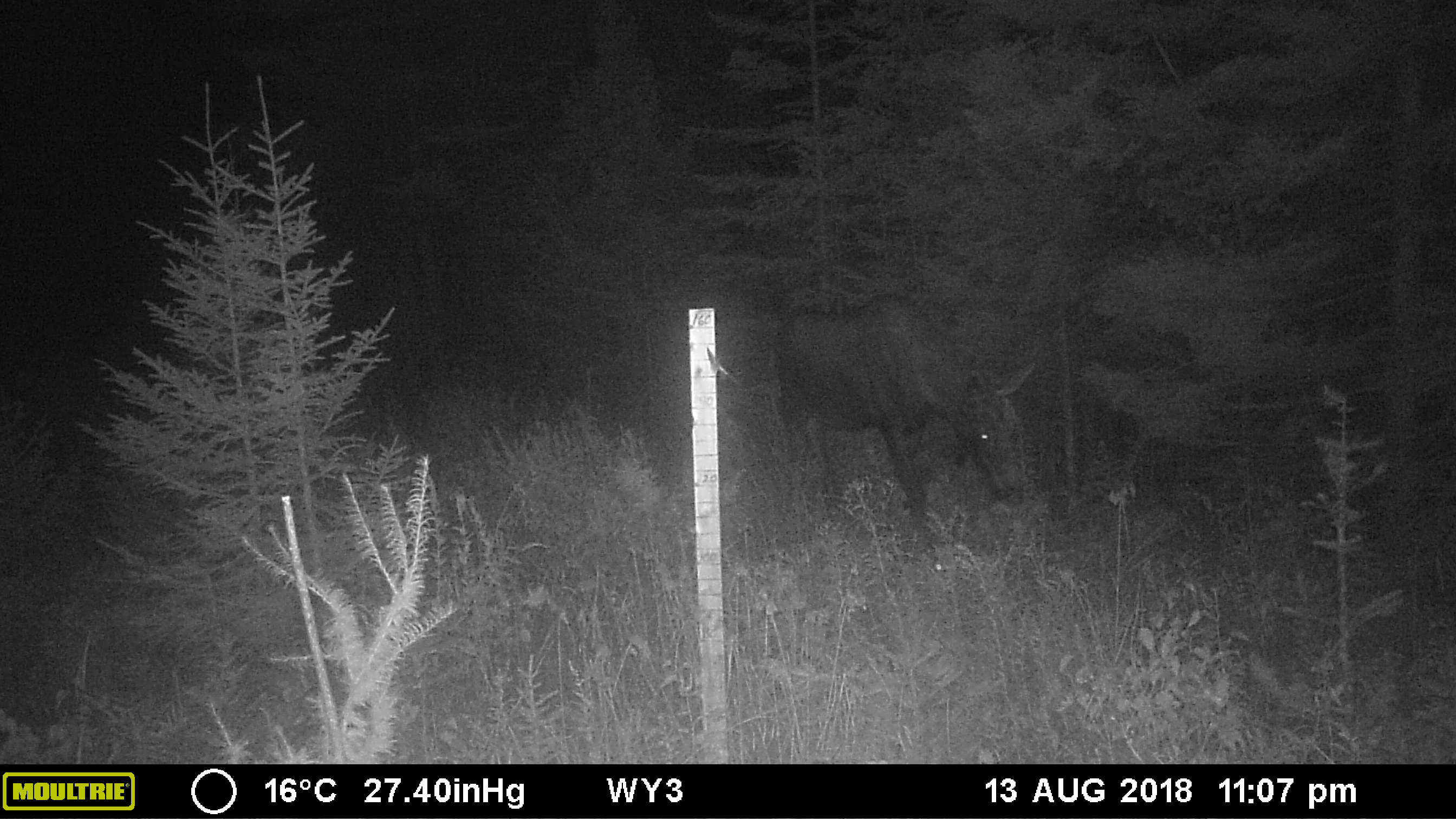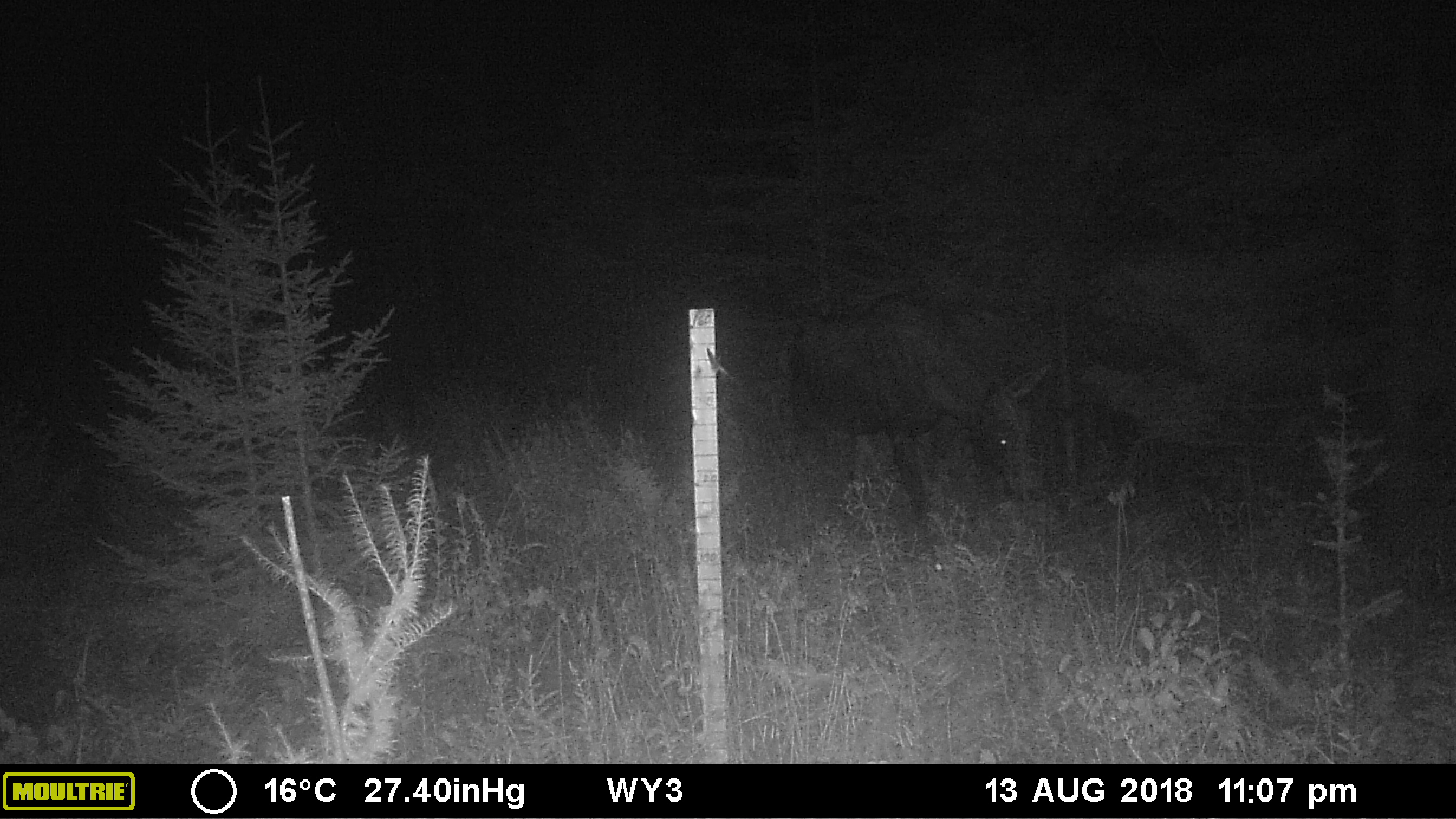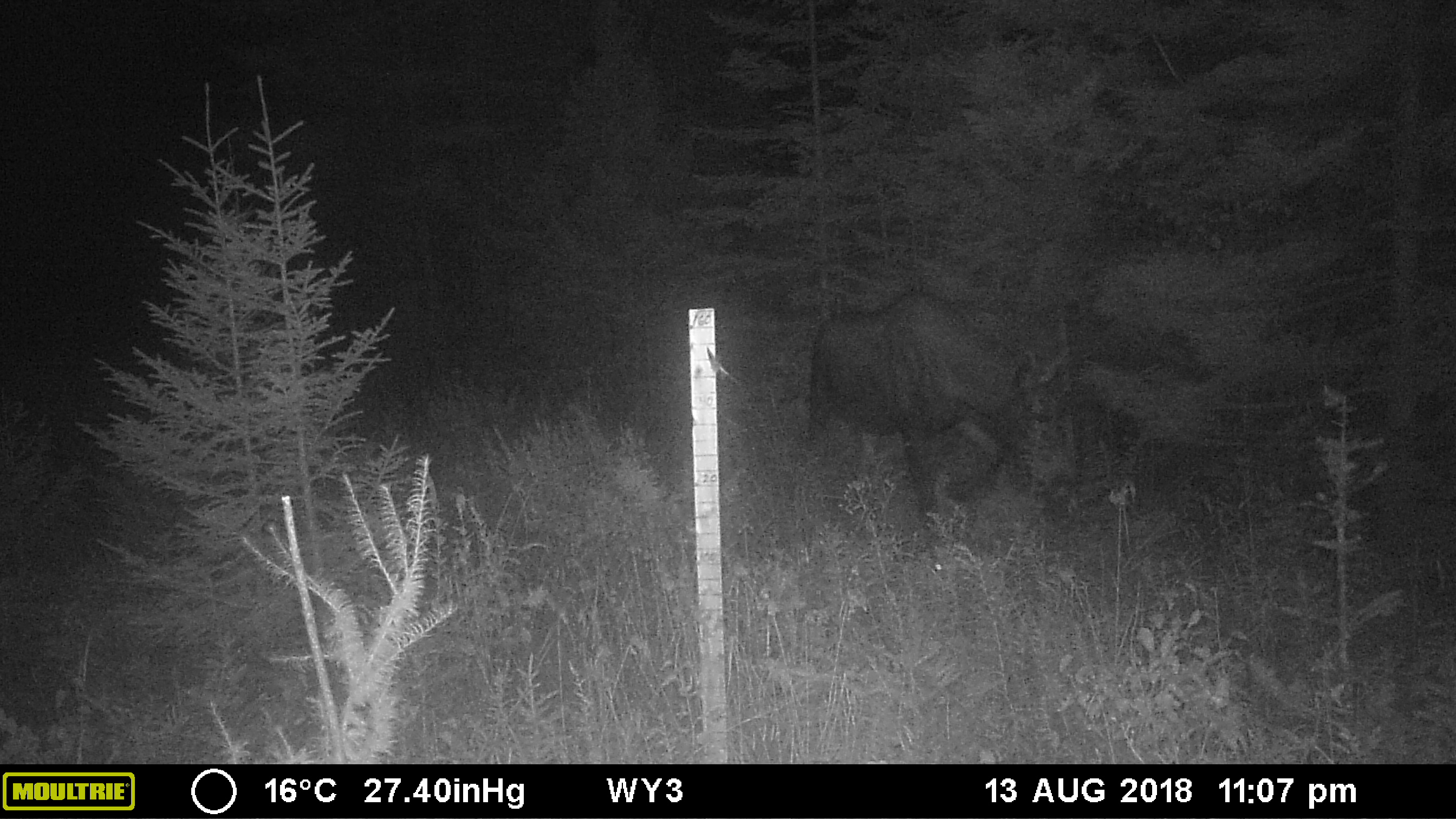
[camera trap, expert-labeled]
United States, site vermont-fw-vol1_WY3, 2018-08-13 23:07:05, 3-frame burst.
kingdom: Animalia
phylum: Chordata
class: Mammalia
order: Artiodactyla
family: Cervidae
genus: Alces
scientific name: Alces alces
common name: moose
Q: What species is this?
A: Moose (Alces alces).